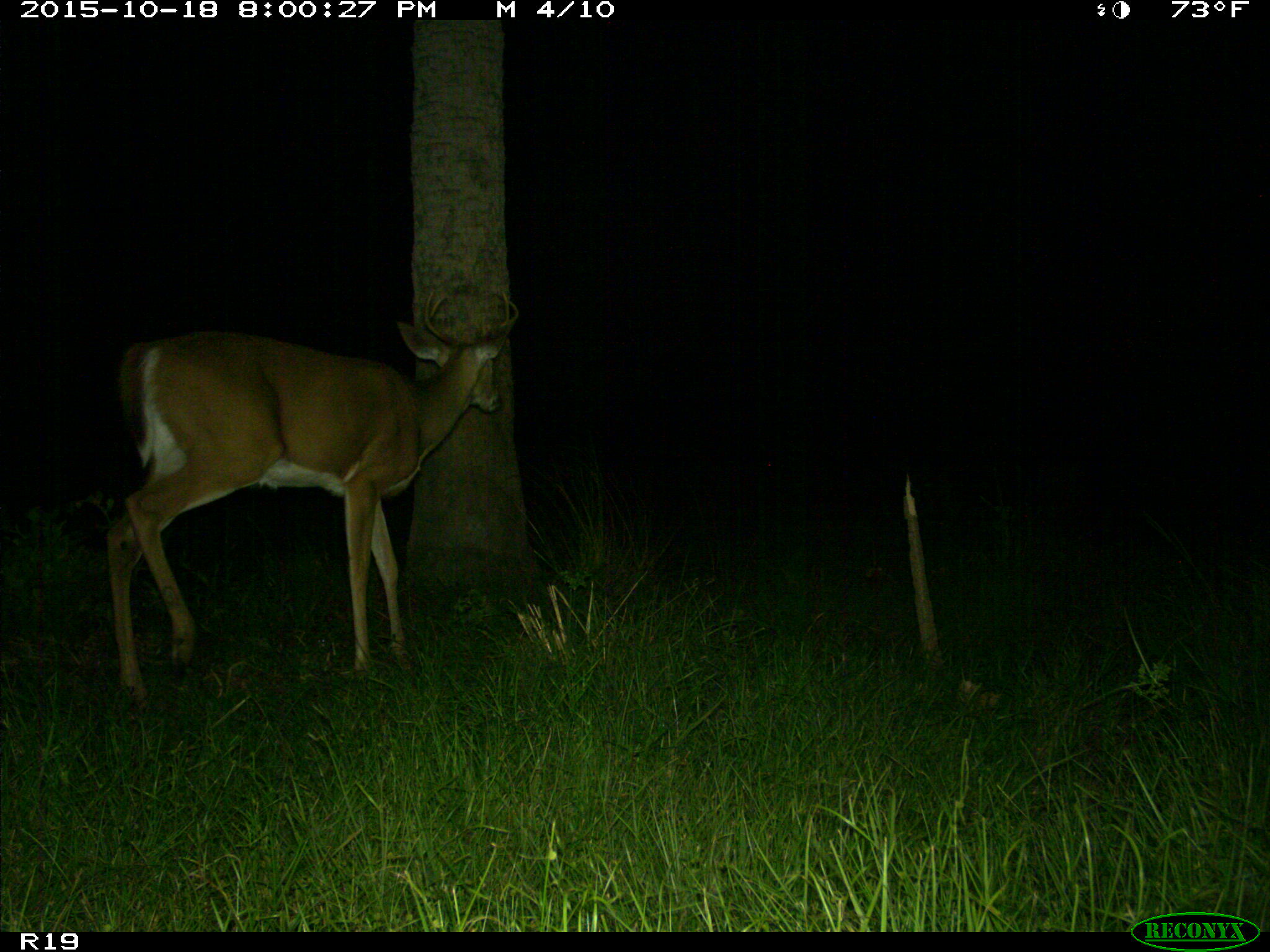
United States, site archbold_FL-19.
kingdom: Animalia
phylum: Chordata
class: Mammalia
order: Artiodactyla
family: Cervidae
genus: Odocoileus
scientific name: Odocoileus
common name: deer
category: unidentified deer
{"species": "unidentified deer (deer) (Odocoileus)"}